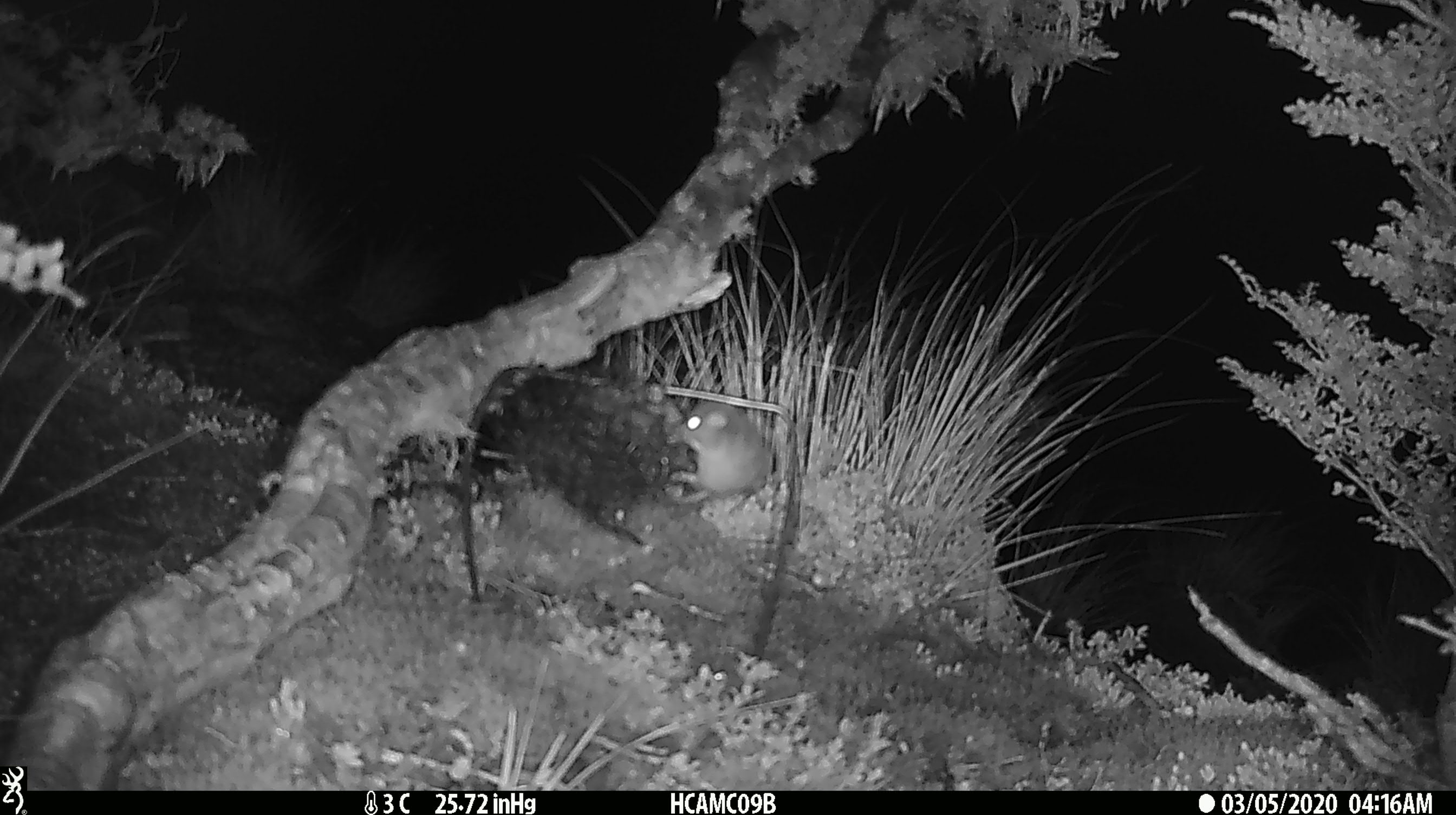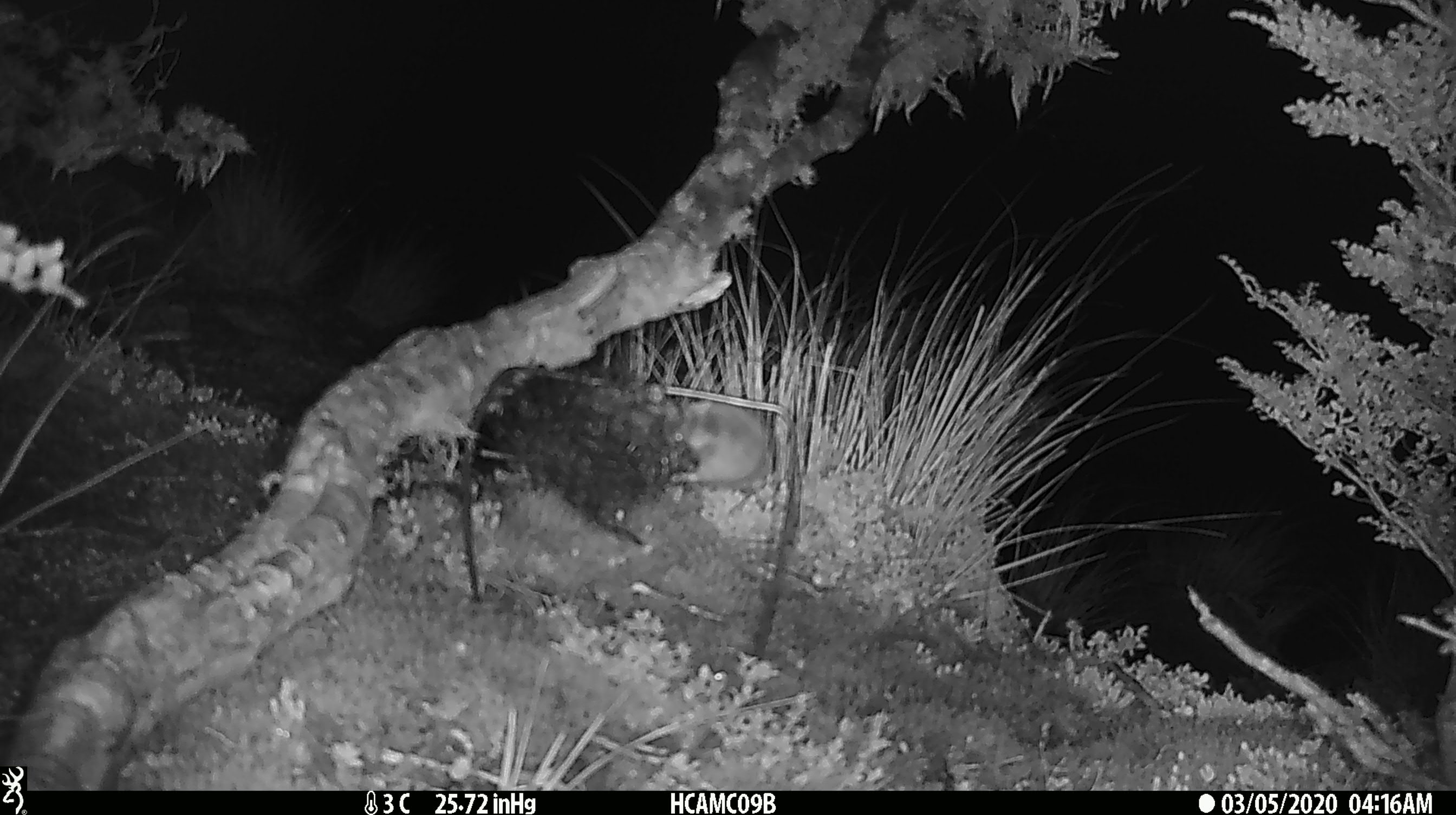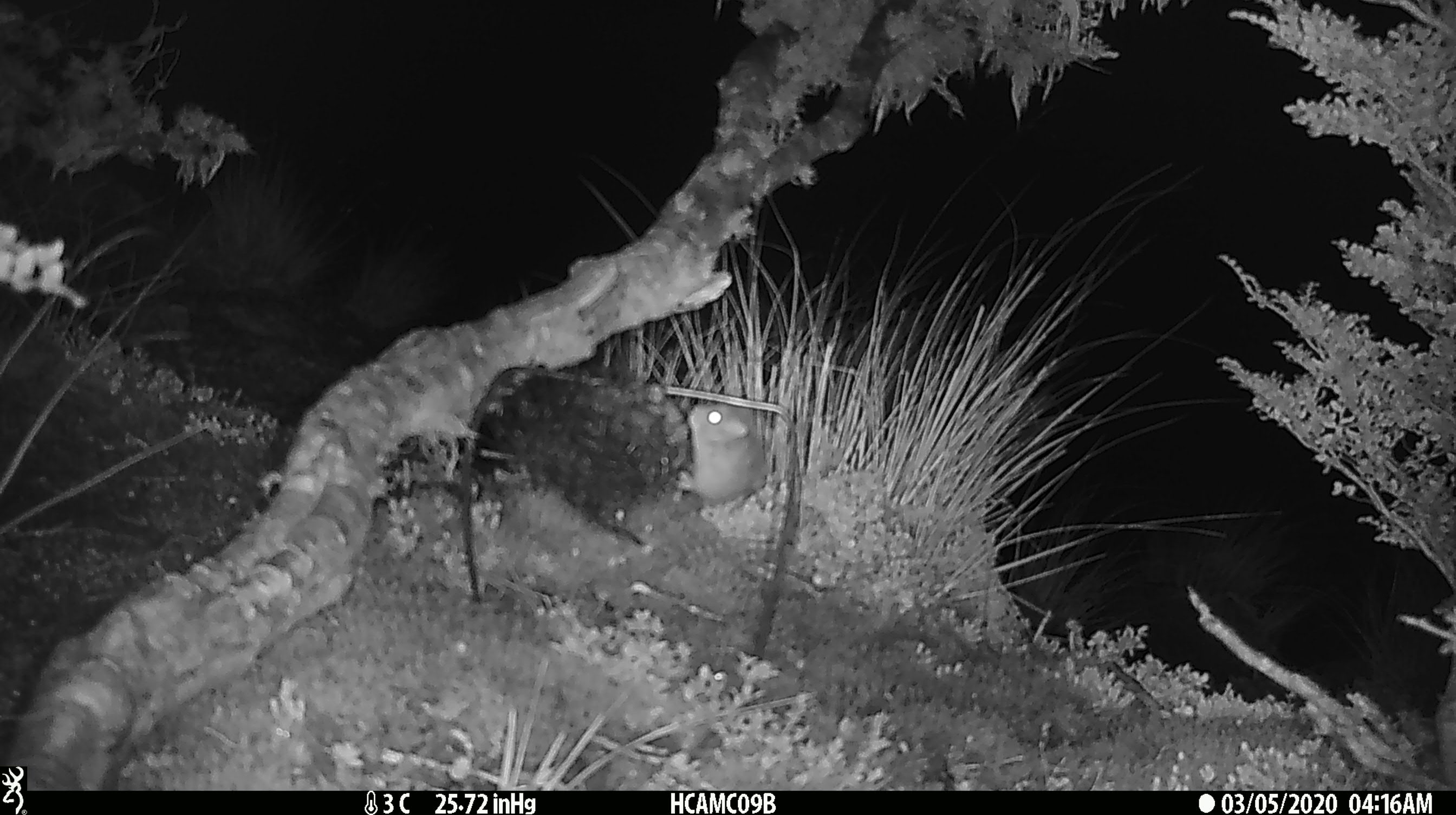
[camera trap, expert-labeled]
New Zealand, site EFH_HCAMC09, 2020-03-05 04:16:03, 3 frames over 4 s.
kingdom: Animalia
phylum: Chordata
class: Mammalia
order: Rodentia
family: Muridae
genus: Mus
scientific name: Mus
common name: mouse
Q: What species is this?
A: Mouse (Mus).